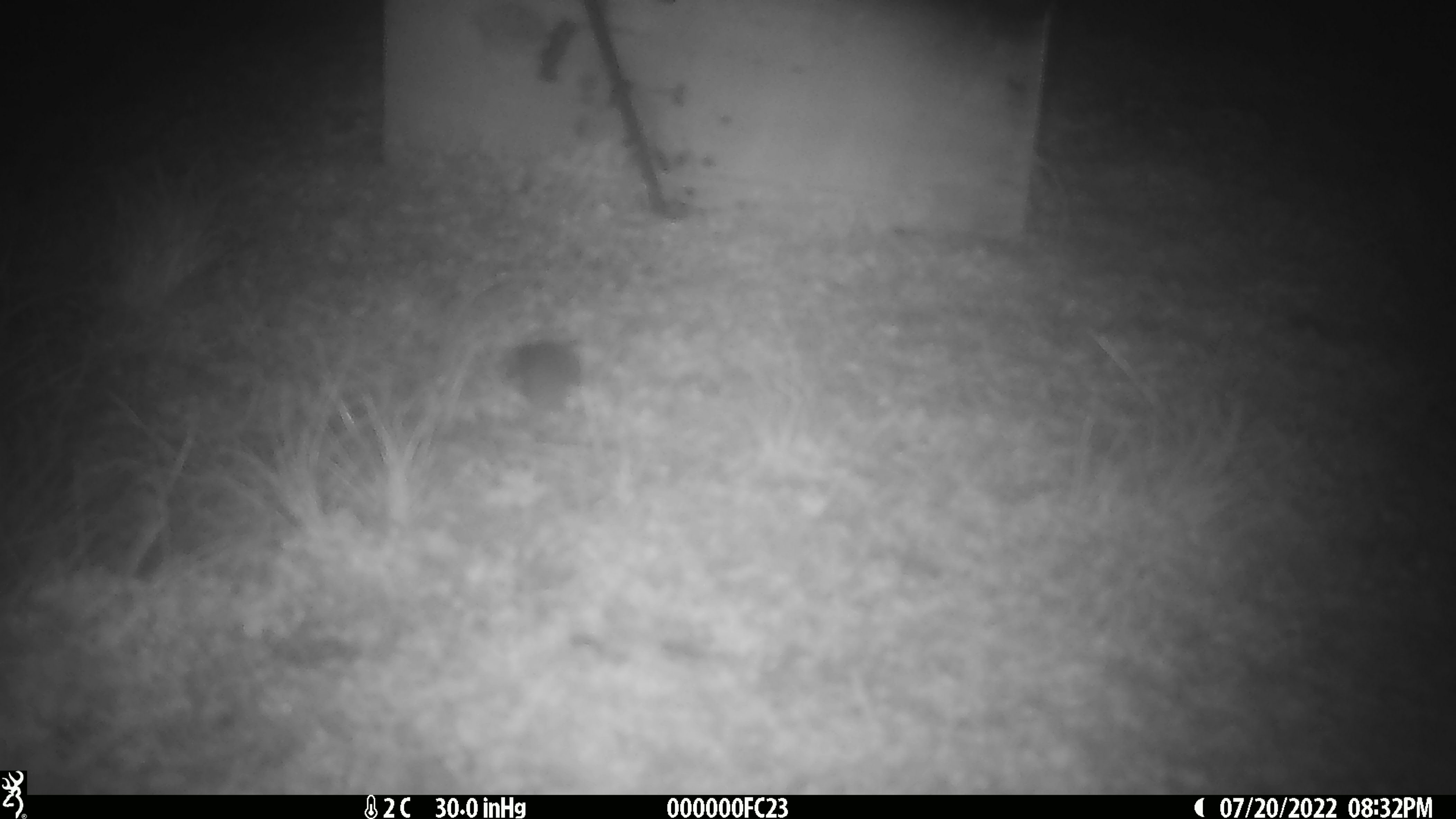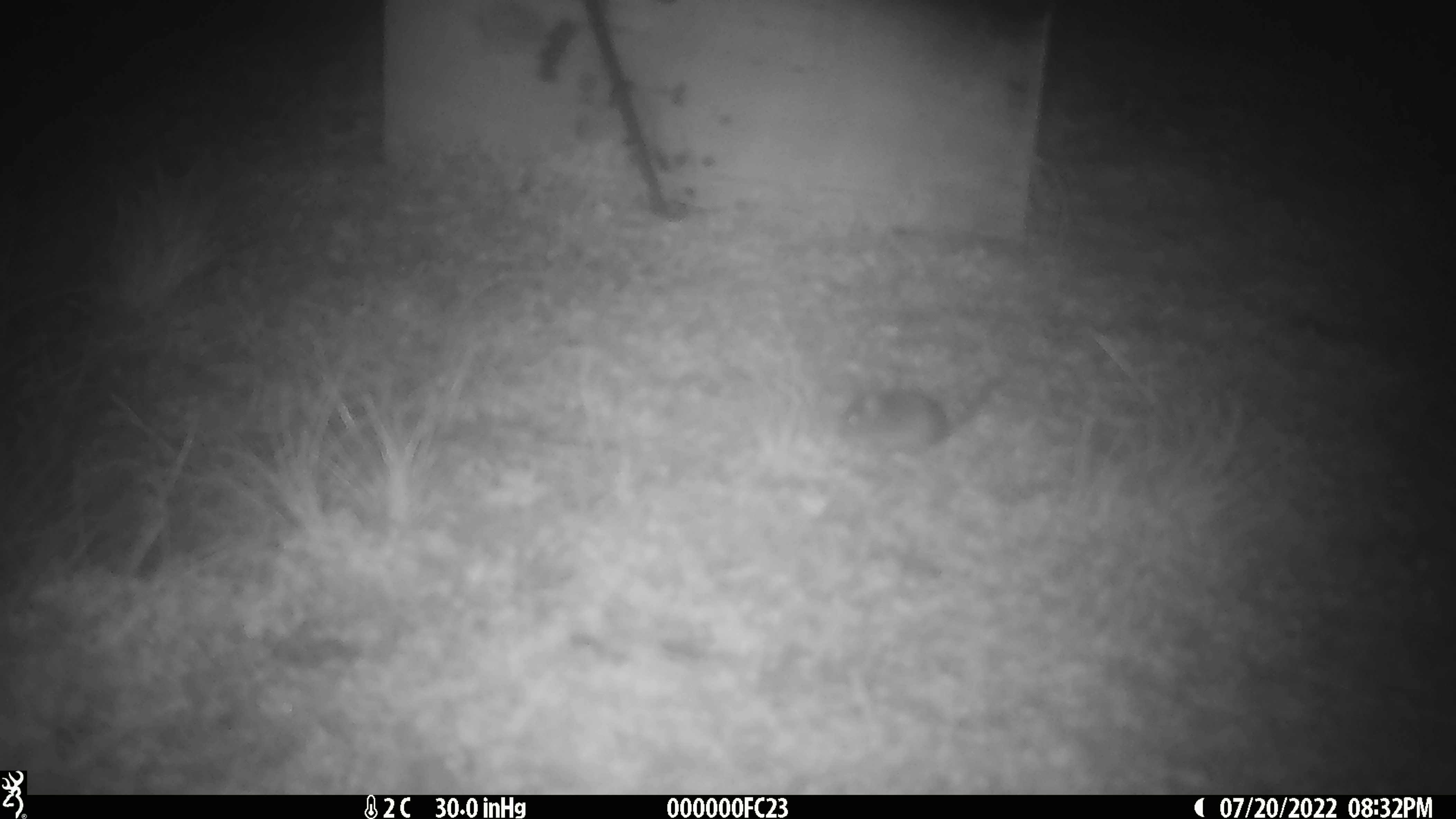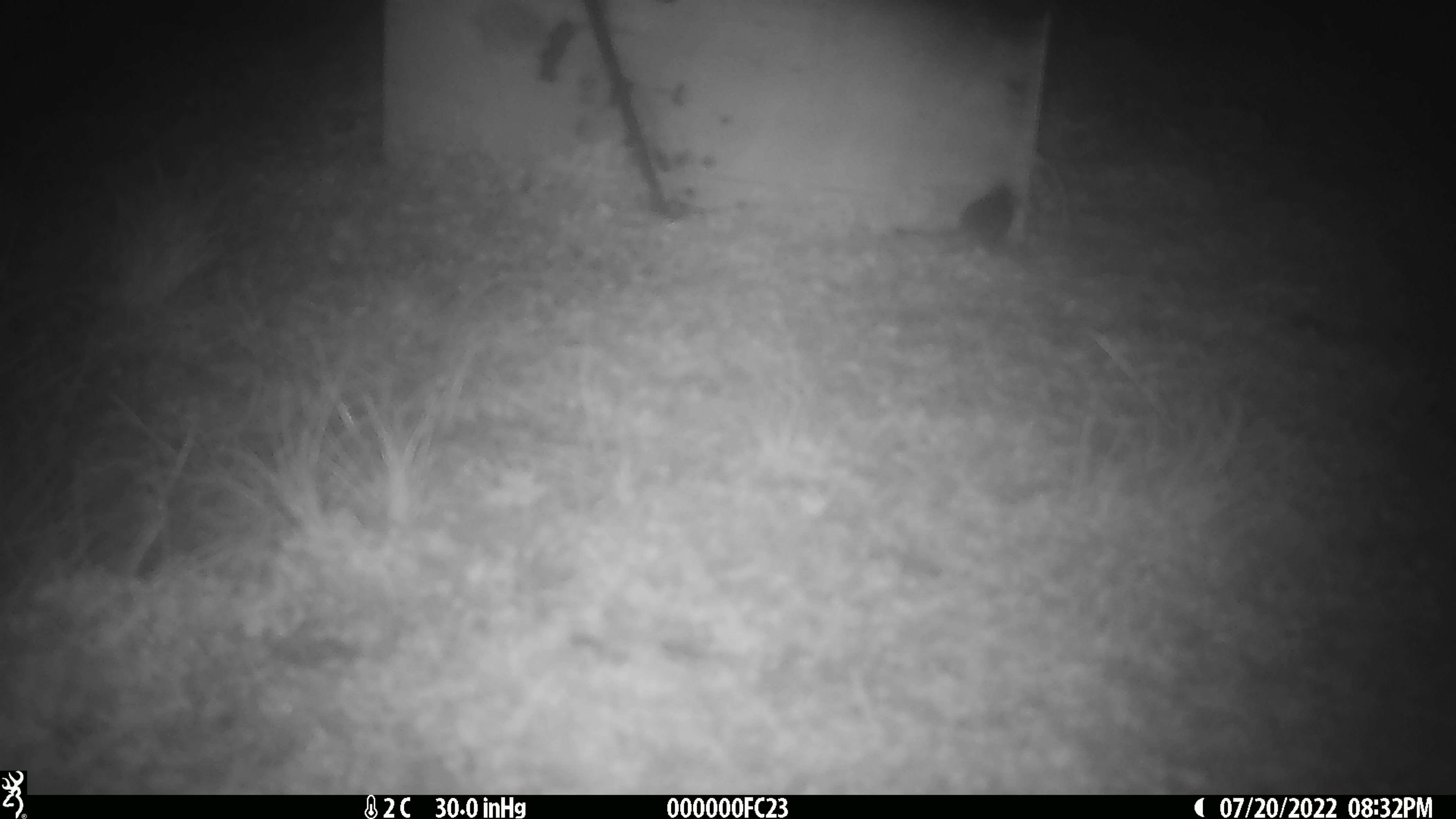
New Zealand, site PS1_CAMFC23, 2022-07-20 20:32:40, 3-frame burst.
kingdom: Animalia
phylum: Chordata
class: Mammalia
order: Rodentia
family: Muridae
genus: Mus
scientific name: Mus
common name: mouse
Mouse (Mus).